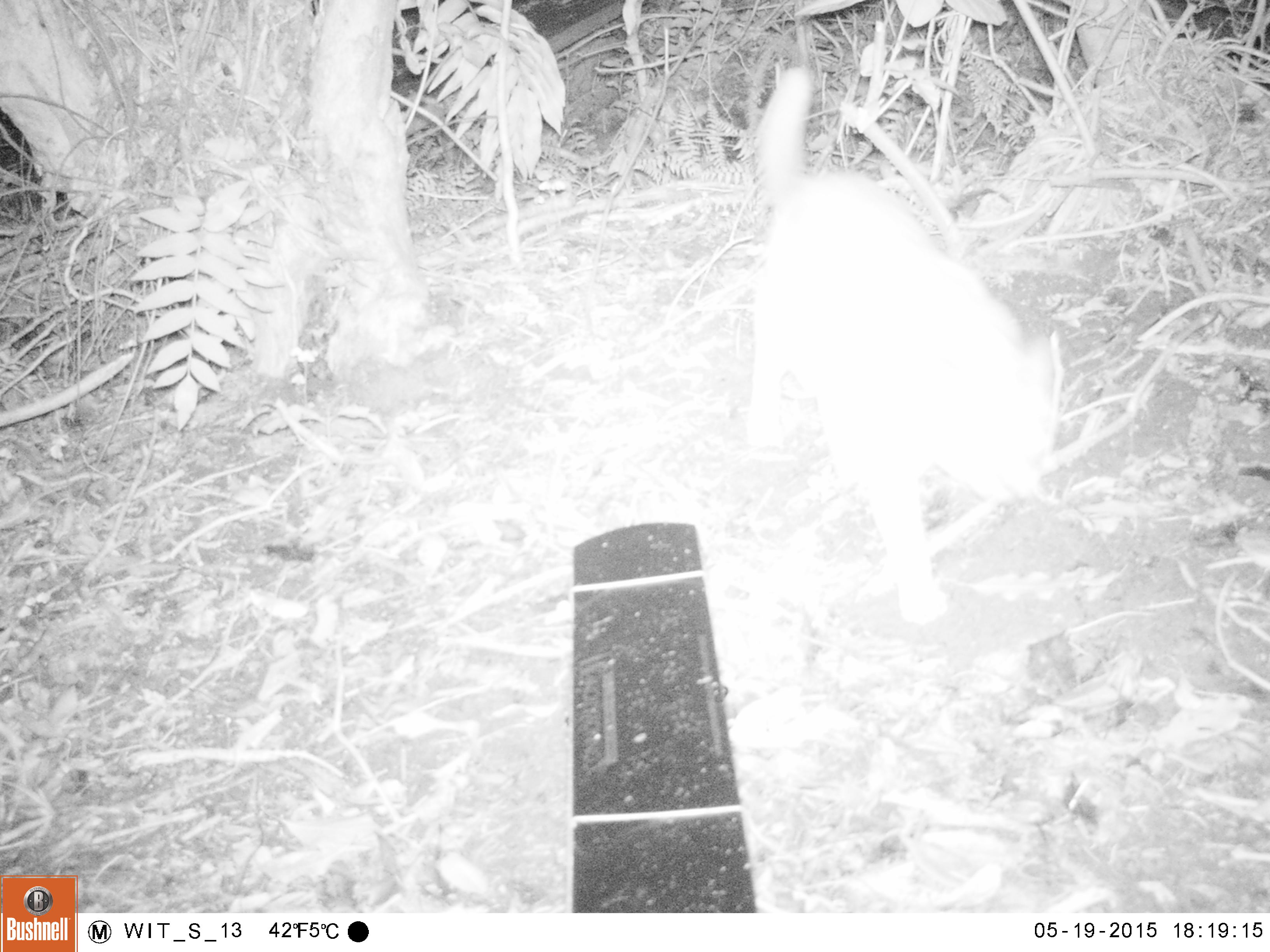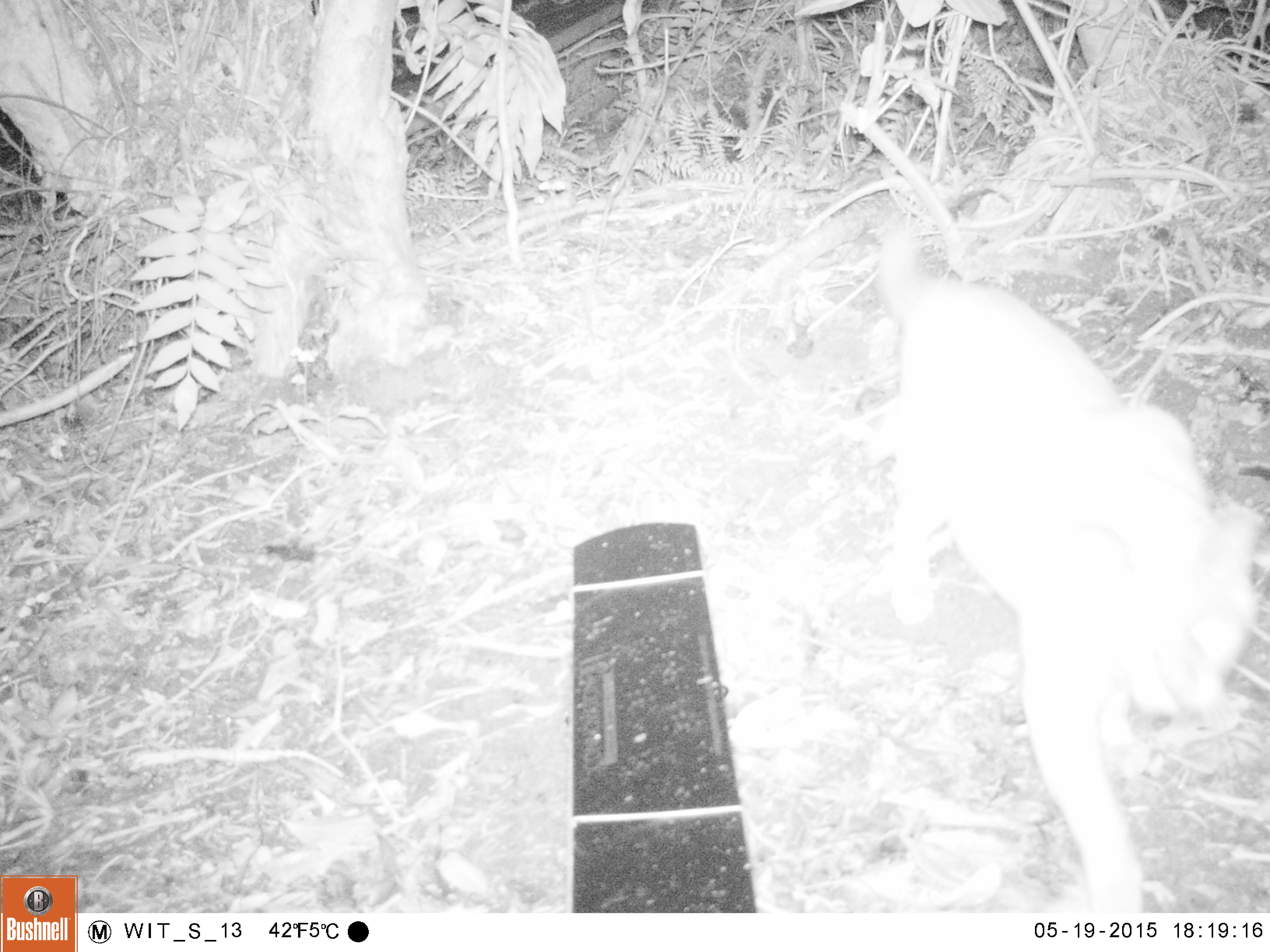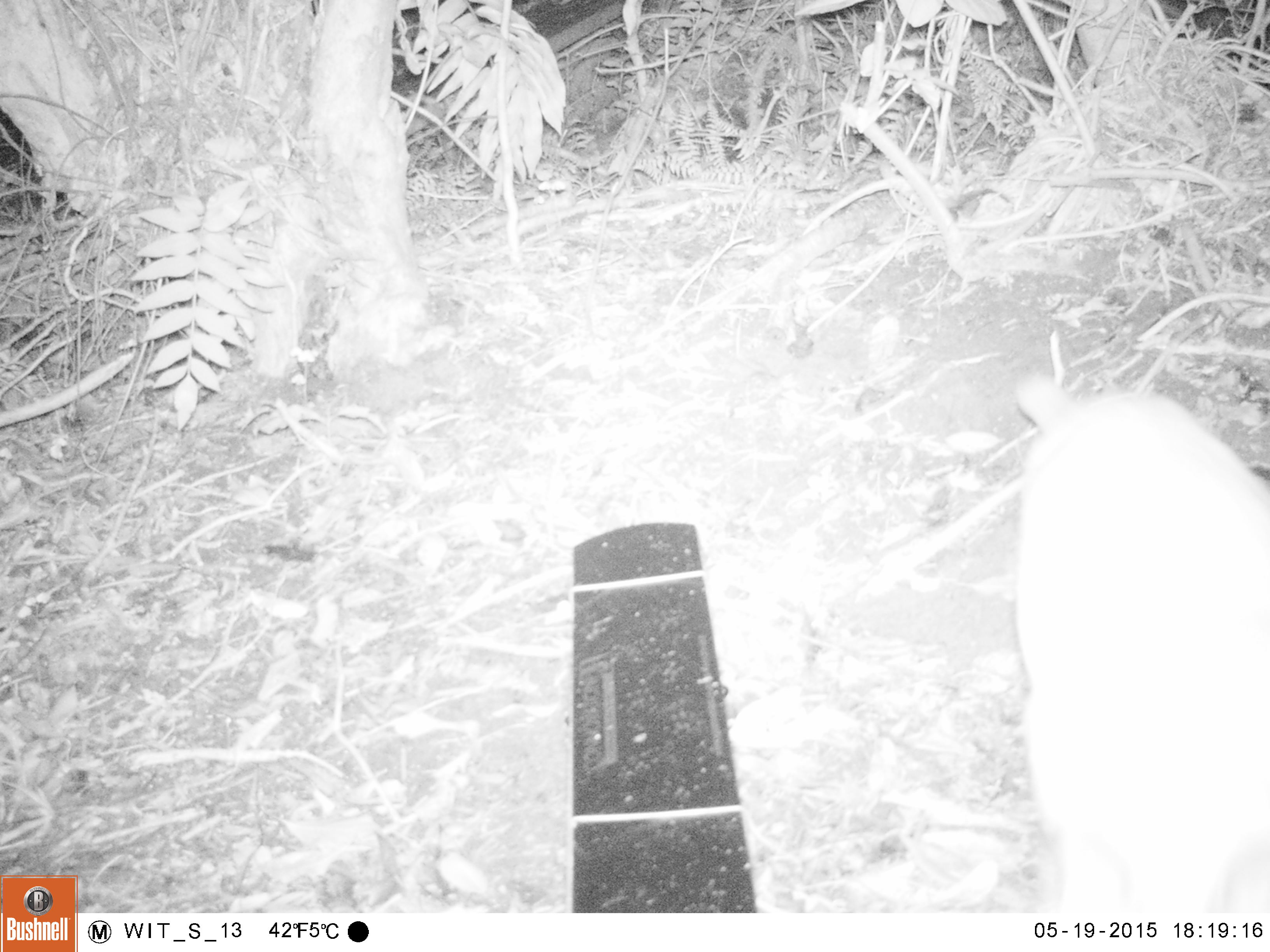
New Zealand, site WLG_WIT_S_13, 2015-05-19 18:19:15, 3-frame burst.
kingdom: Animalia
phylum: Chordata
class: Mammalia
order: Carnivora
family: Felidae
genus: Felis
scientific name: Felis catus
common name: domestic cat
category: cat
Cat (domestic cat) (Felis catus).